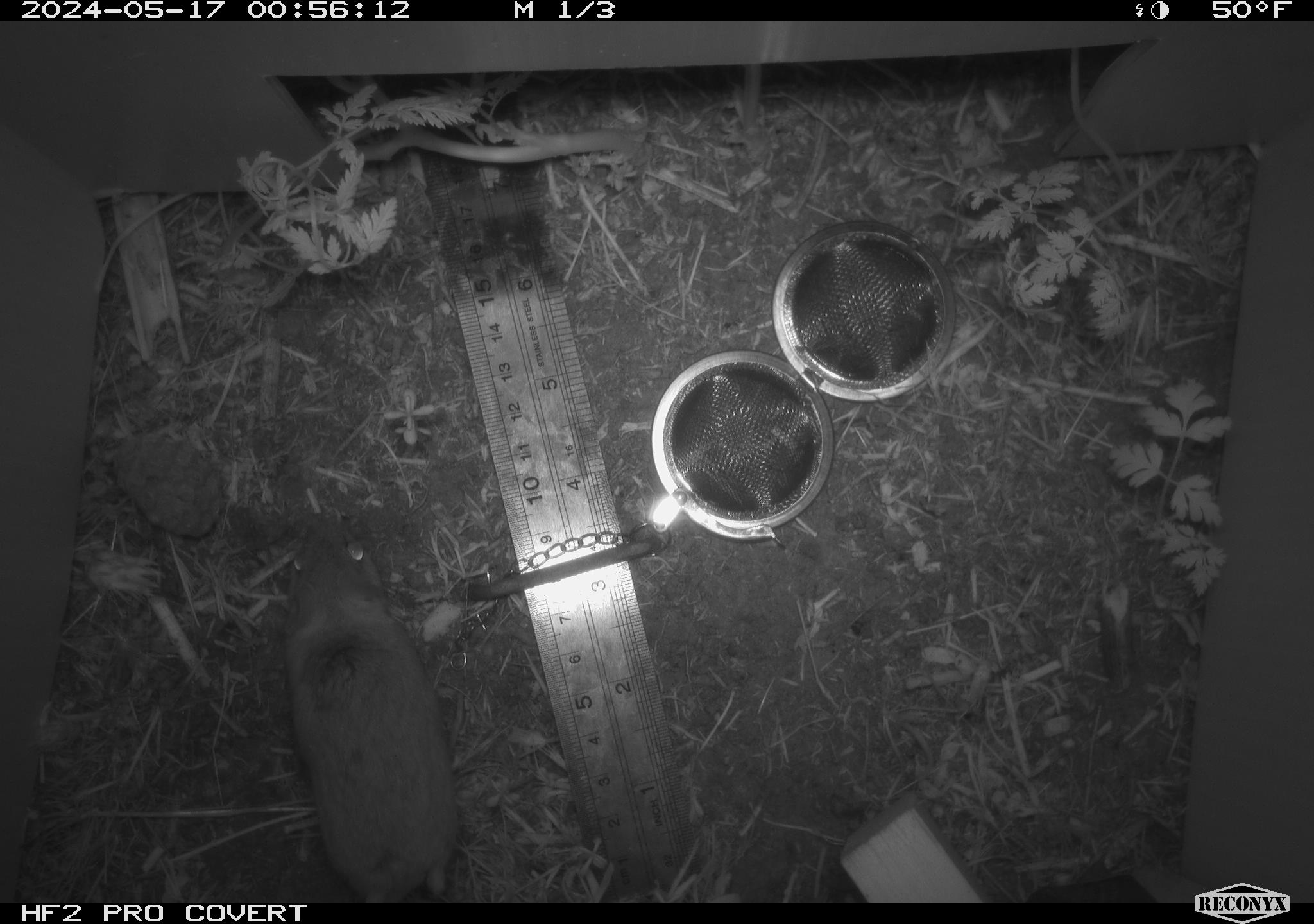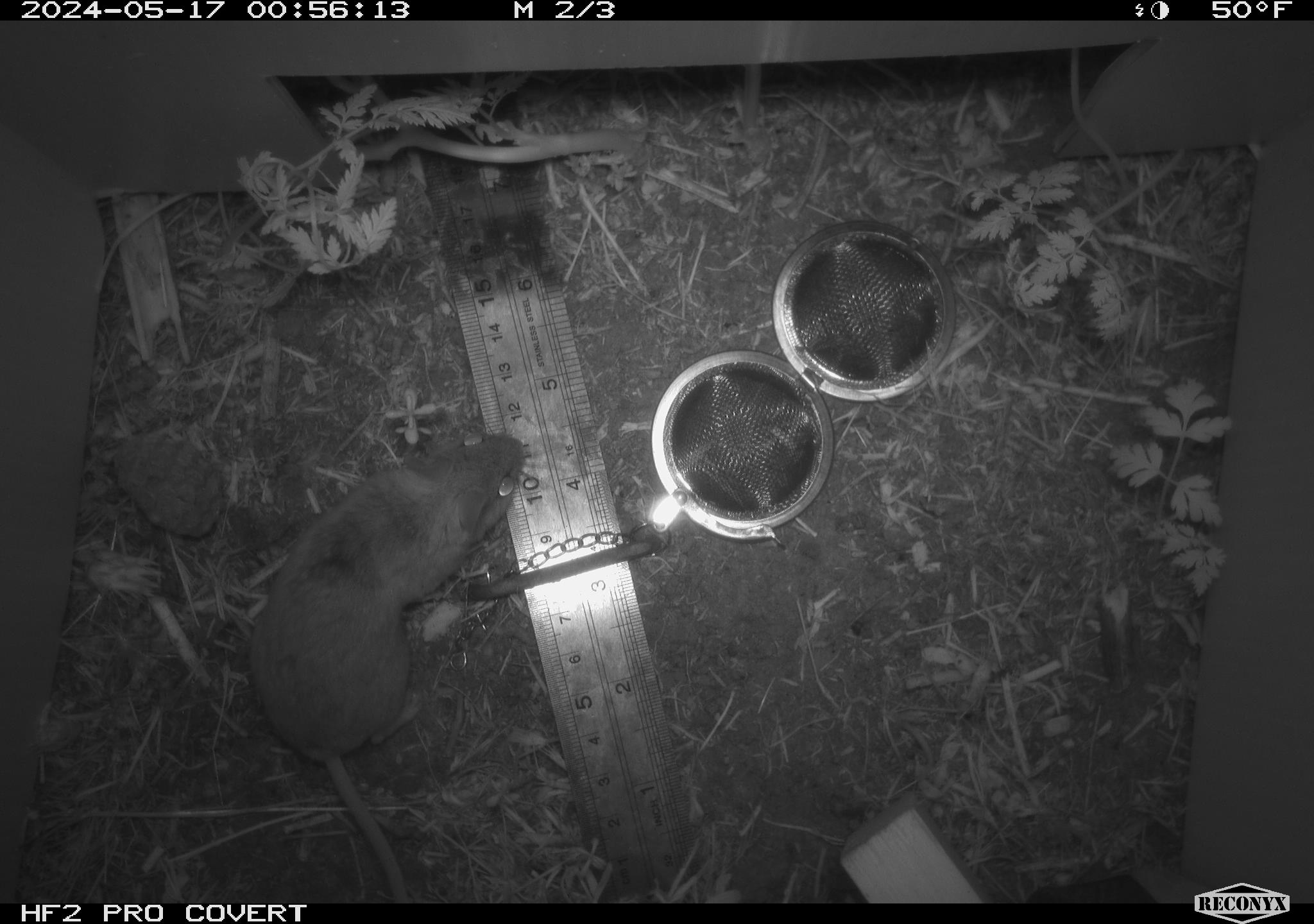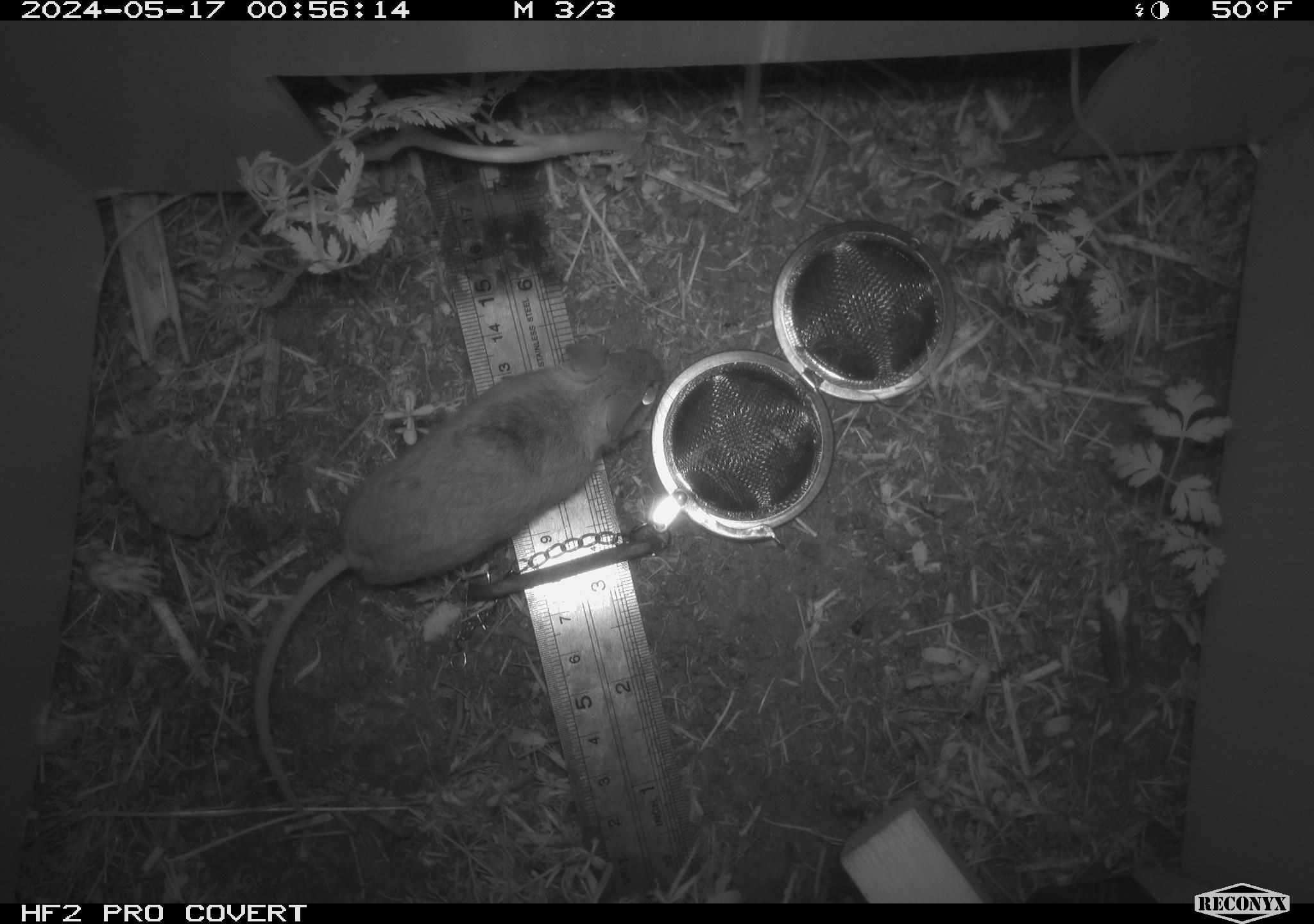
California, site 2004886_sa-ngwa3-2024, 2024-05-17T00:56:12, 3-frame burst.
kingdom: Animalia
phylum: Chordata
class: Mammalia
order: Rodentia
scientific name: Rodentia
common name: mouse species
Mouse species (Rodentia).